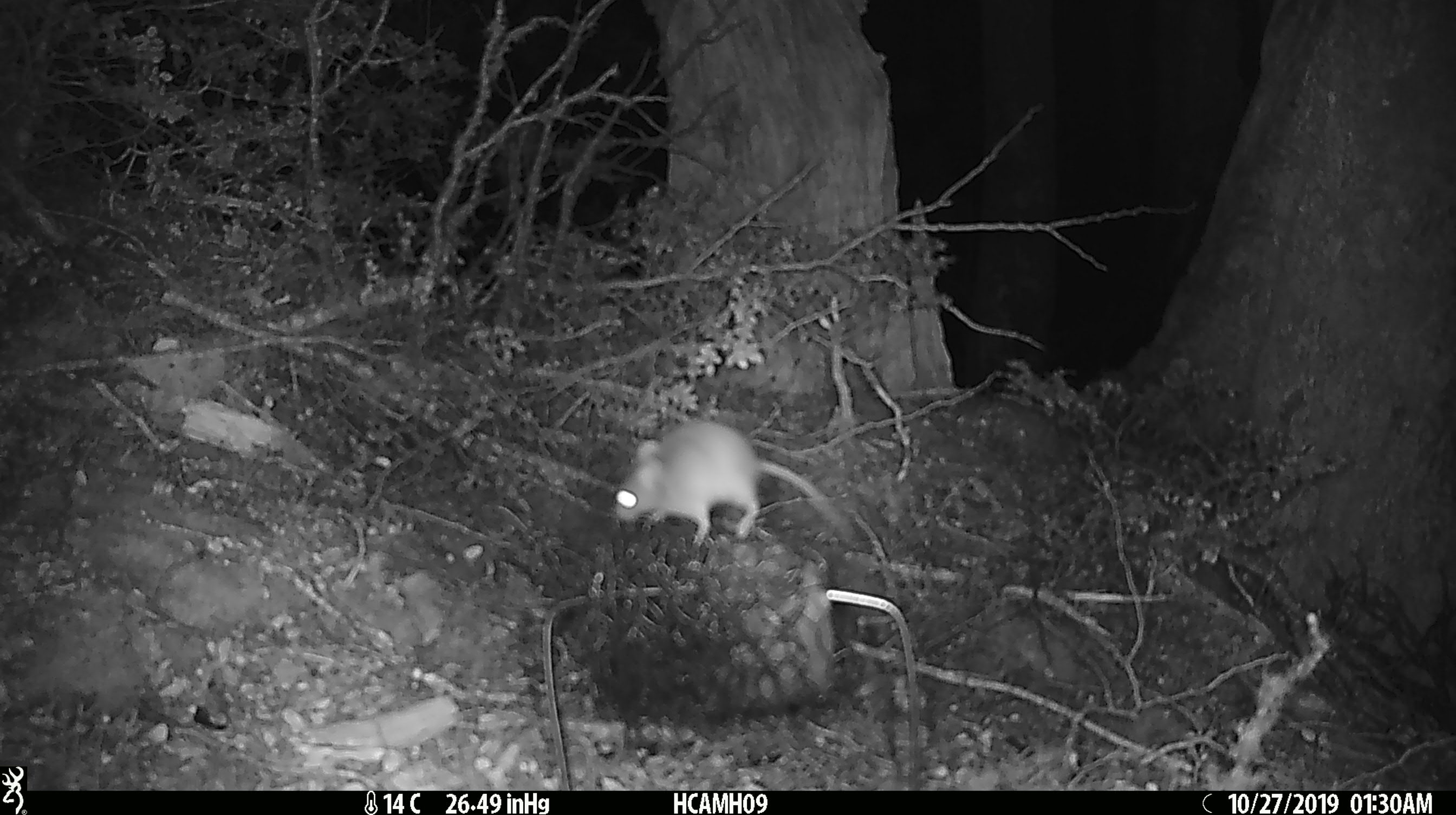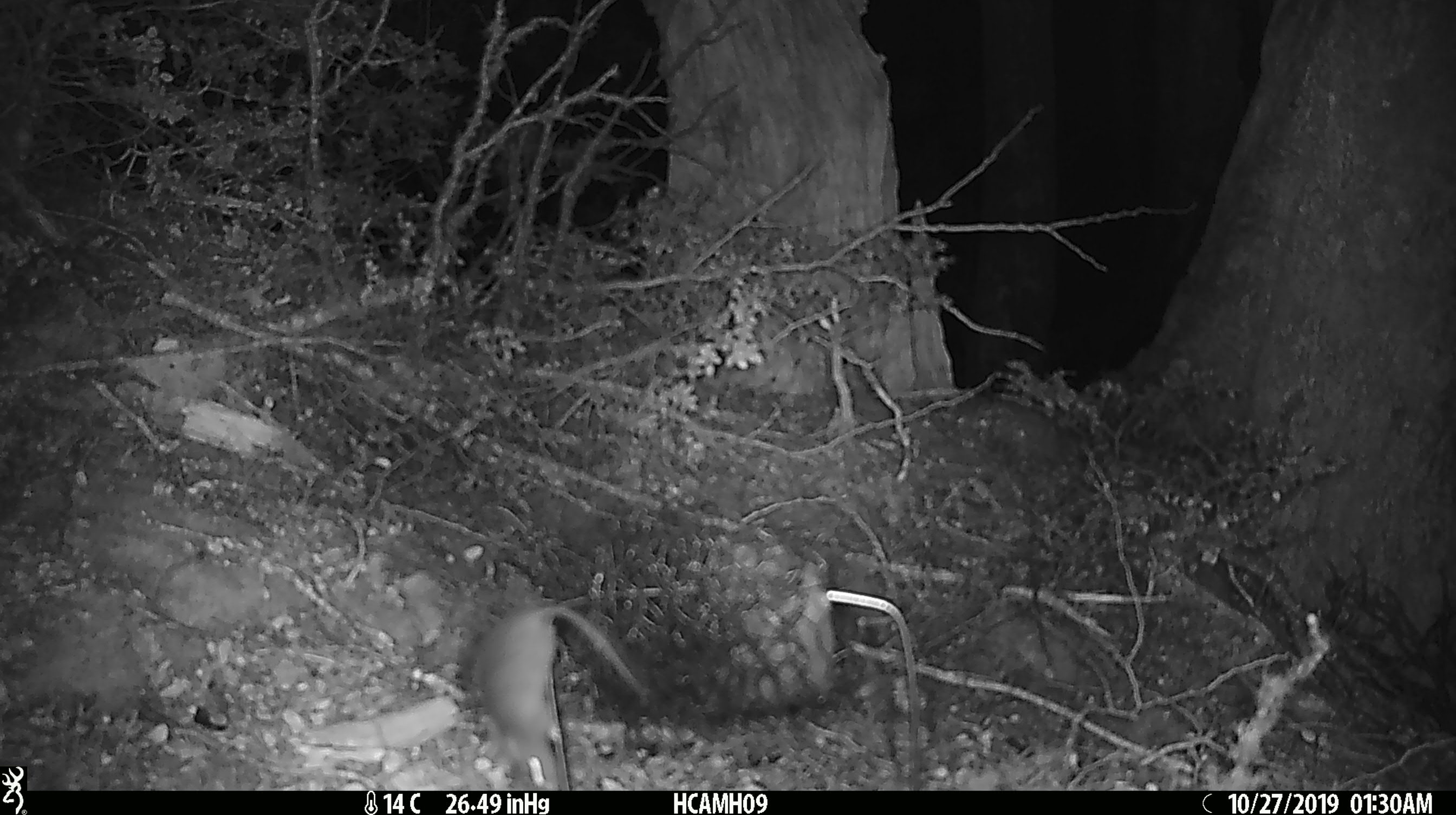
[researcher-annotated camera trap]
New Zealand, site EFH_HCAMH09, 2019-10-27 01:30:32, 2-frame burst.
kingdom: Animalia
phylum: Chordata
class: Mammalia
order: Rodentia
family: Muridae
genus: Mus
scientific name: Mus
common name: mouse